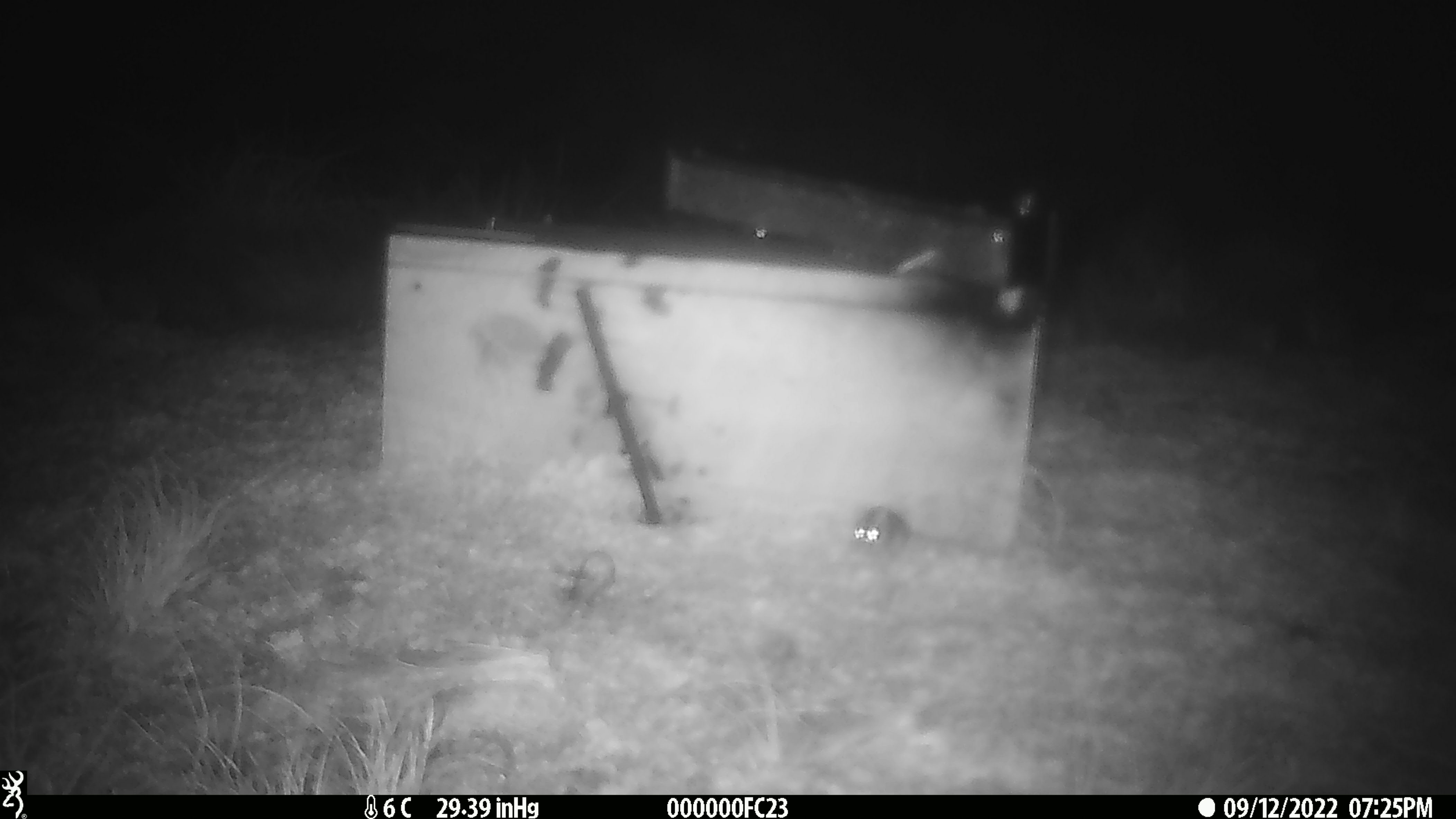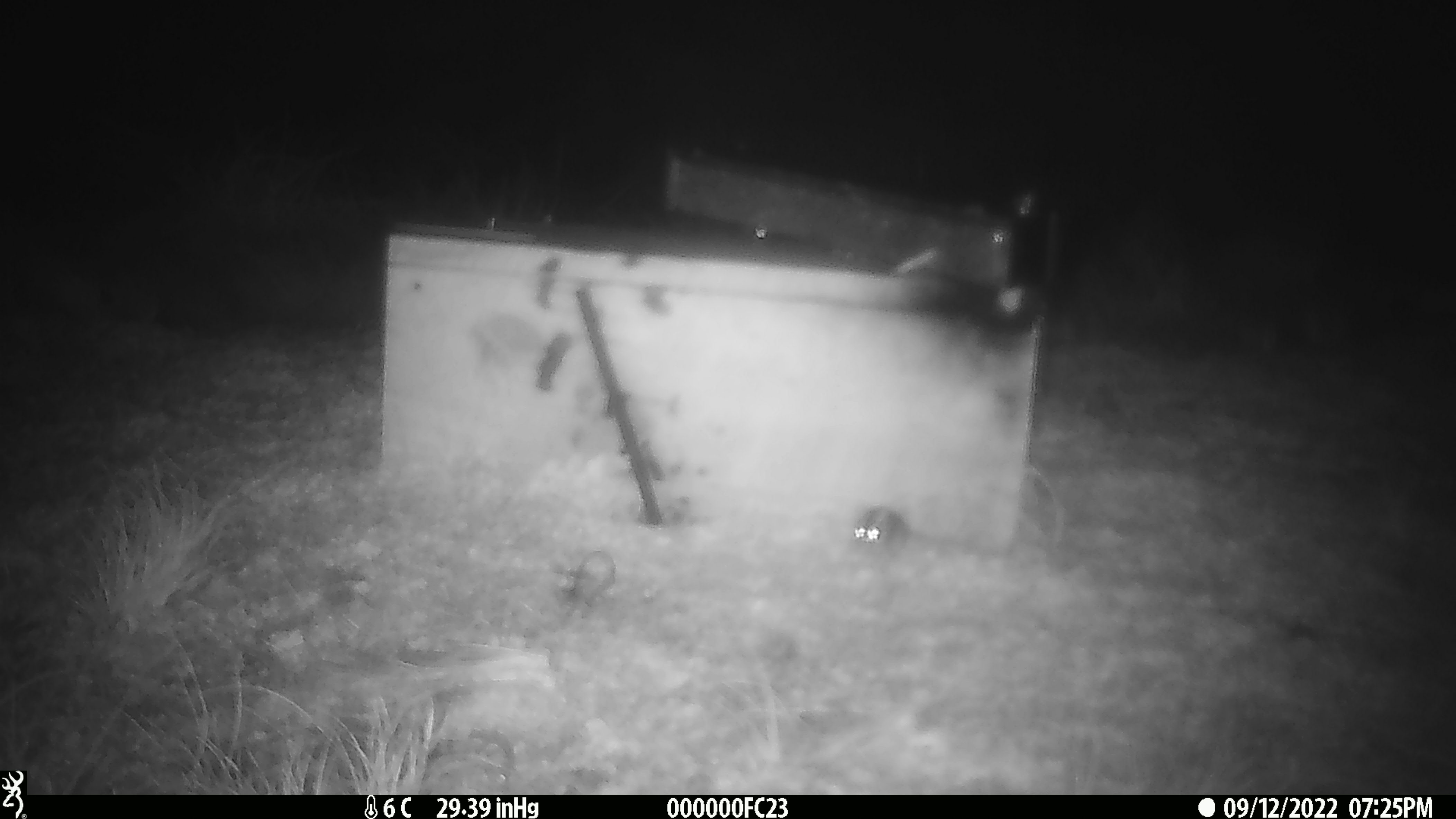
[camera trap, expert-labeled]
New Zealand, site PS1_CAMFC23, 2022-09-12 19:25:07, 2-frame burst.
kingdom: Animalia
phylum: Chordata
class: Mammalia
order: Rodentia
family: Muridae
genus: Mus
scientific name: Mus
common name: mouse